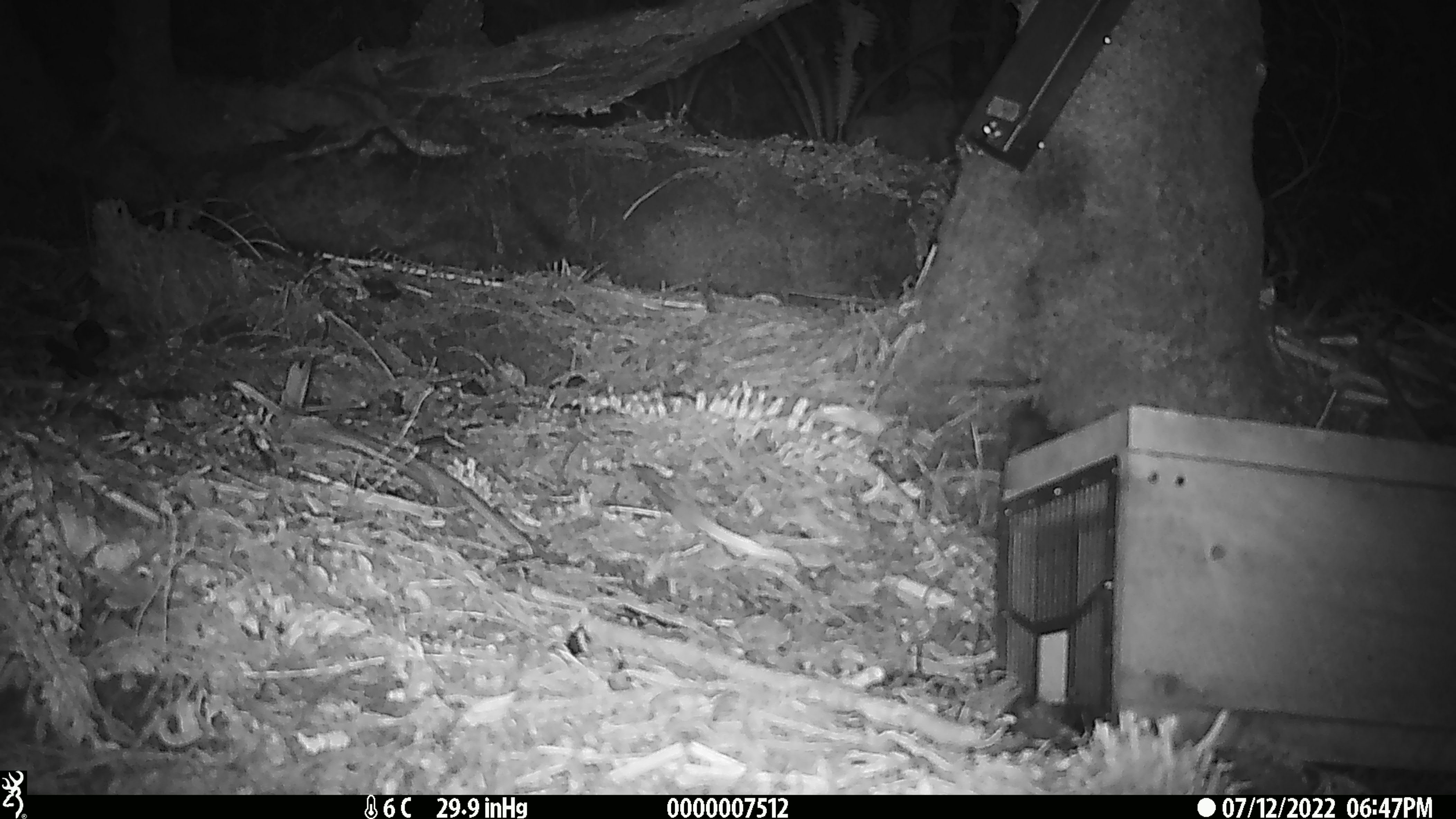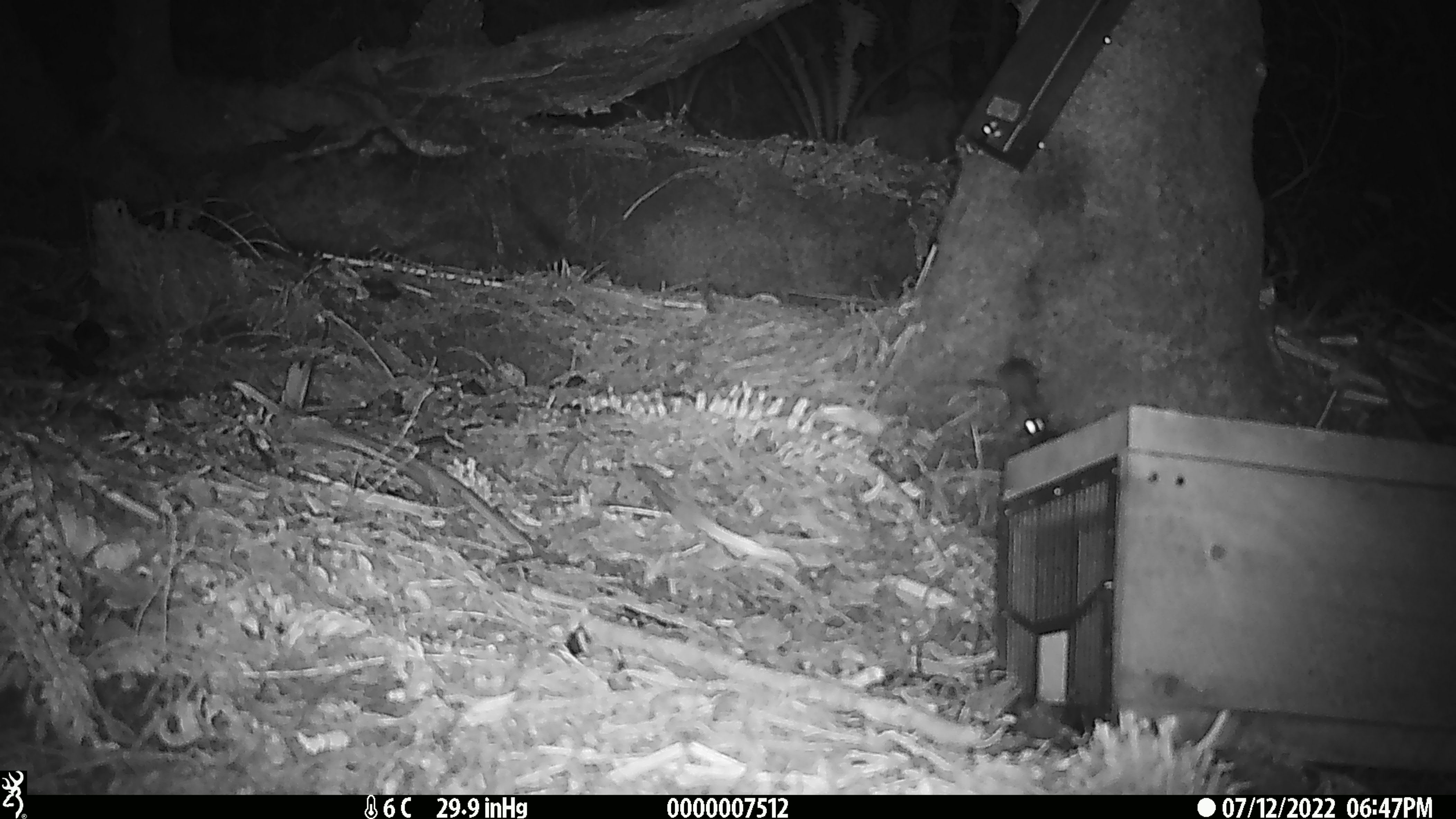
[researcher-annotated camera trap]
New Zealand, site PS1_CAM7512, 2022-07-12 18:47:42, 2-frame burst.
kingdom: Animalia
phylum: Chordata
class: Mammalia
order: Rodentia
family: Muridae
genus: Mus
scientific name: Mus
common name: mouse